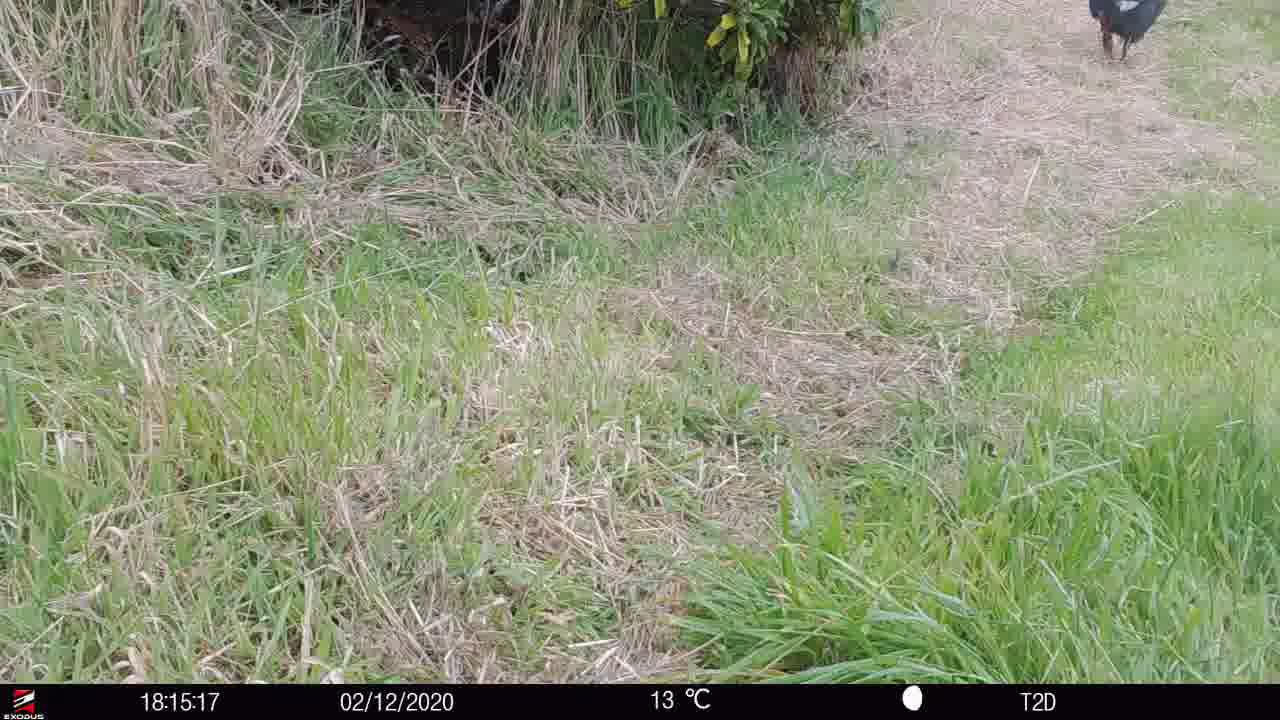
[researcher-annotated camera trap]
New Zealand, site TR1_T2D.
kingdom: Animalia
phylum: Chordata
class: Aves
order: Gruiformes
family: Rallidae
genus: Porphyrio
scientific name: Porphyrio mantelli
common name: takahe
Takahe (Porphyrio mantelli).